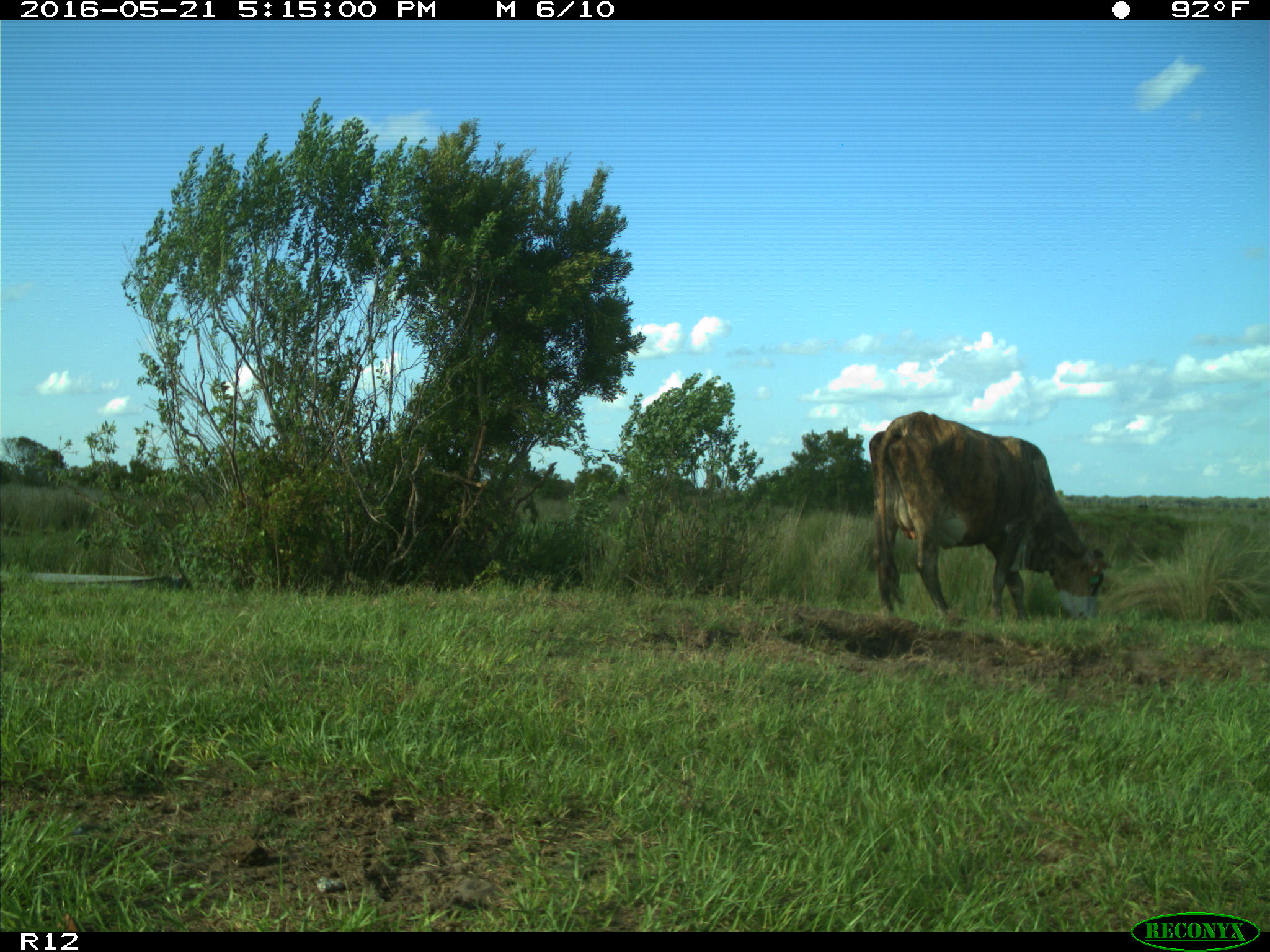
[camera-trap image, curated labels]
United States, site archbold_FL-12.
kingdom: Animalia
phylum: Chordata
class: Mammalia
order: Artiodactyla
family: Bovidae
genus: Bos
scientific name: Bos taurus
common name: domestic cow